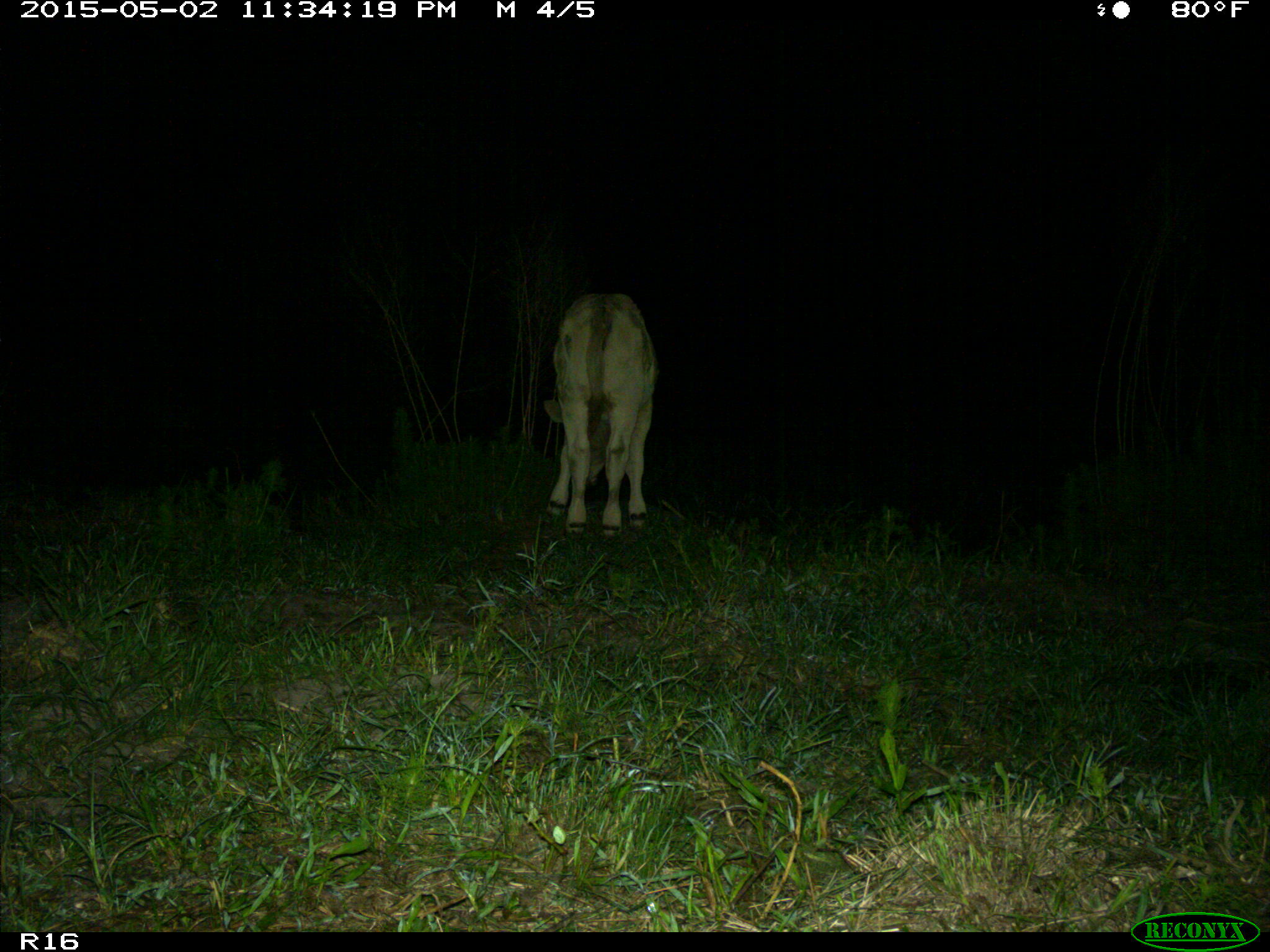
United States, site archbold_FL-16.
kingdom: Animalia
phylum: Chordata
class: Mammalia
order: Artiodactyla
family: Bovidae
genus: Bos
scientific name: Bos taurus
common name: domestic cow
Bos taurus (domestic cow).